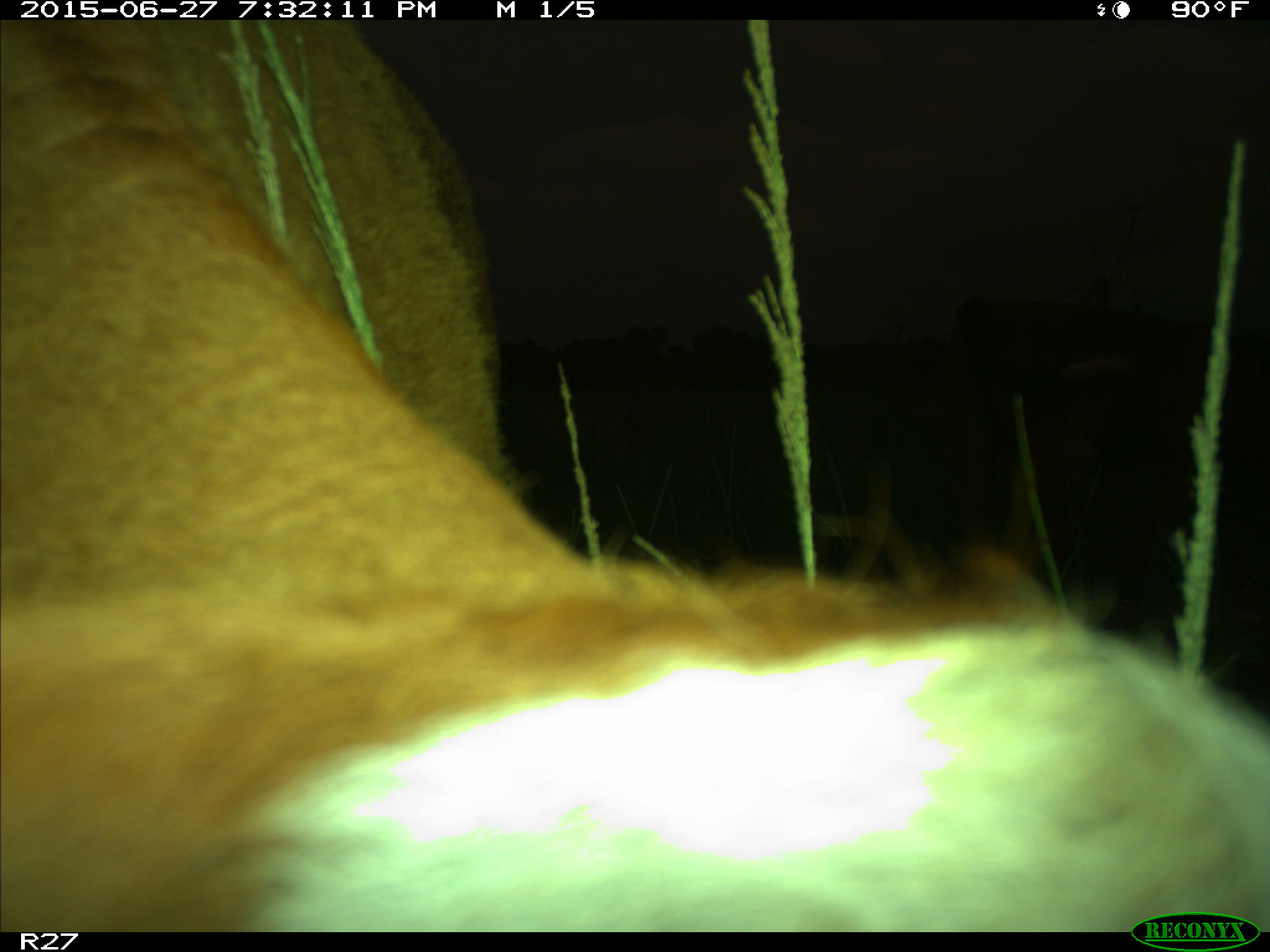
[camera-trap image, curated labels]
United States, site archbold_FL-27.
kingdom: Animalia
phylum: Chordata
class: Mammalia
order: Artiodactyla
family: Bovidae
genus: Bos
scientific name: Bos taurus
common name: domestic cow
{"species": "Bos taurus (domestic cow)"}